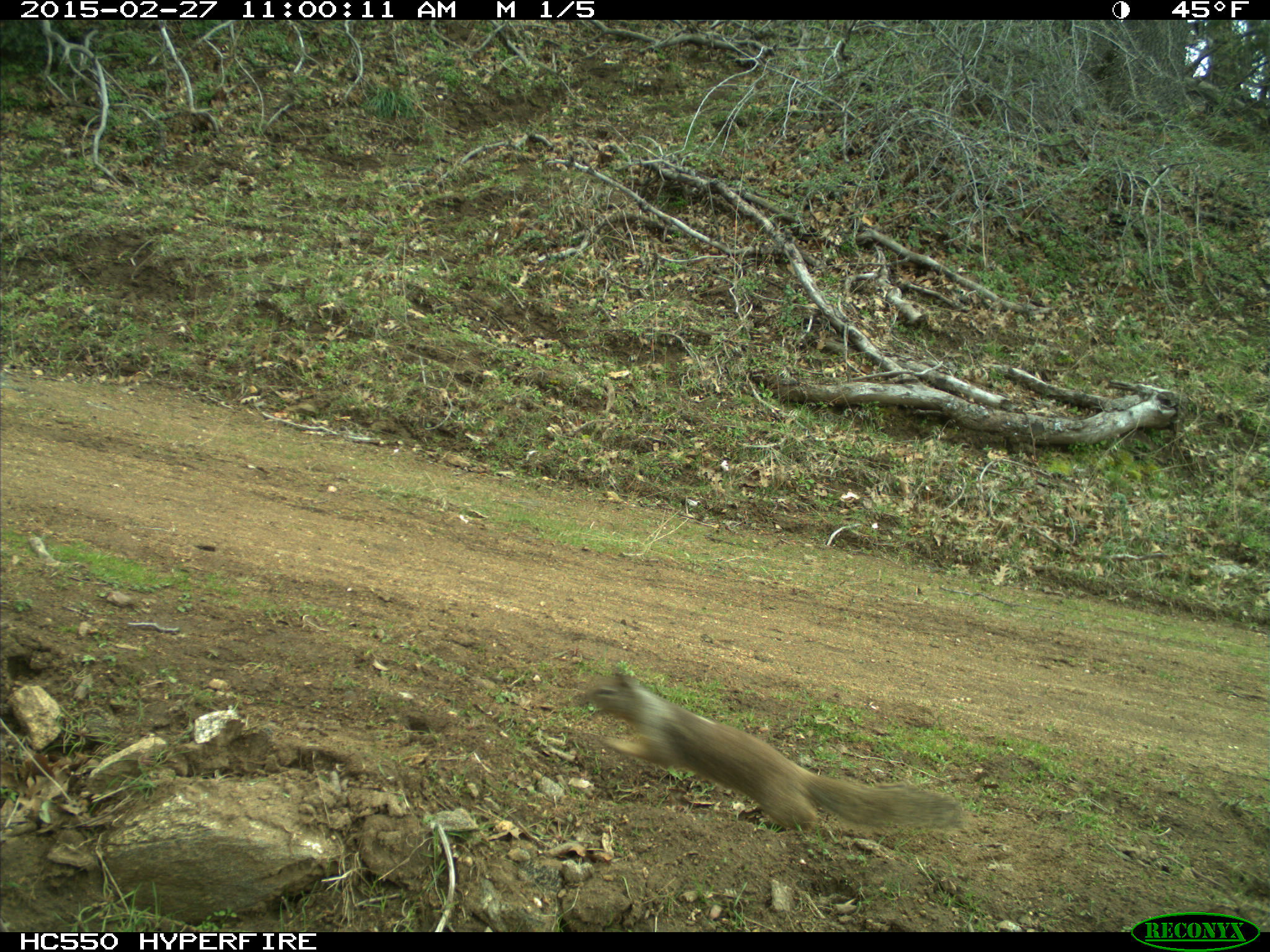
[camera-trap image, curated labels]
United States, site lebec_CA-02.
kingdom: Animalia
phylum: Chordata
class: Mammalia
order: Rodentia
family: Sciuridae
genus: Otospermophilus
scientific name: Otospermophilus beecheyi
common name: california ground squirrel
Otospermophilus beecheyi (california ground squirrel).